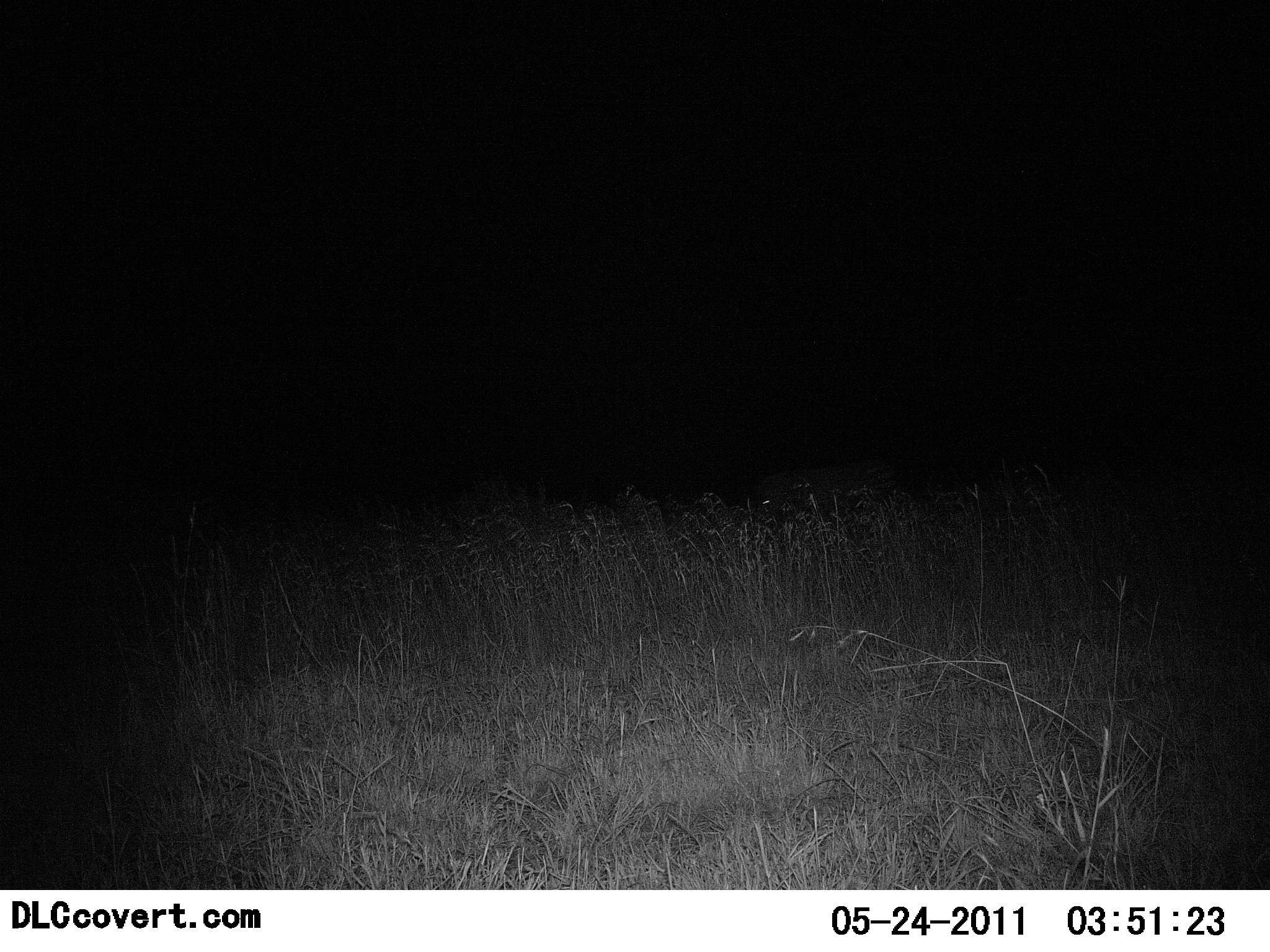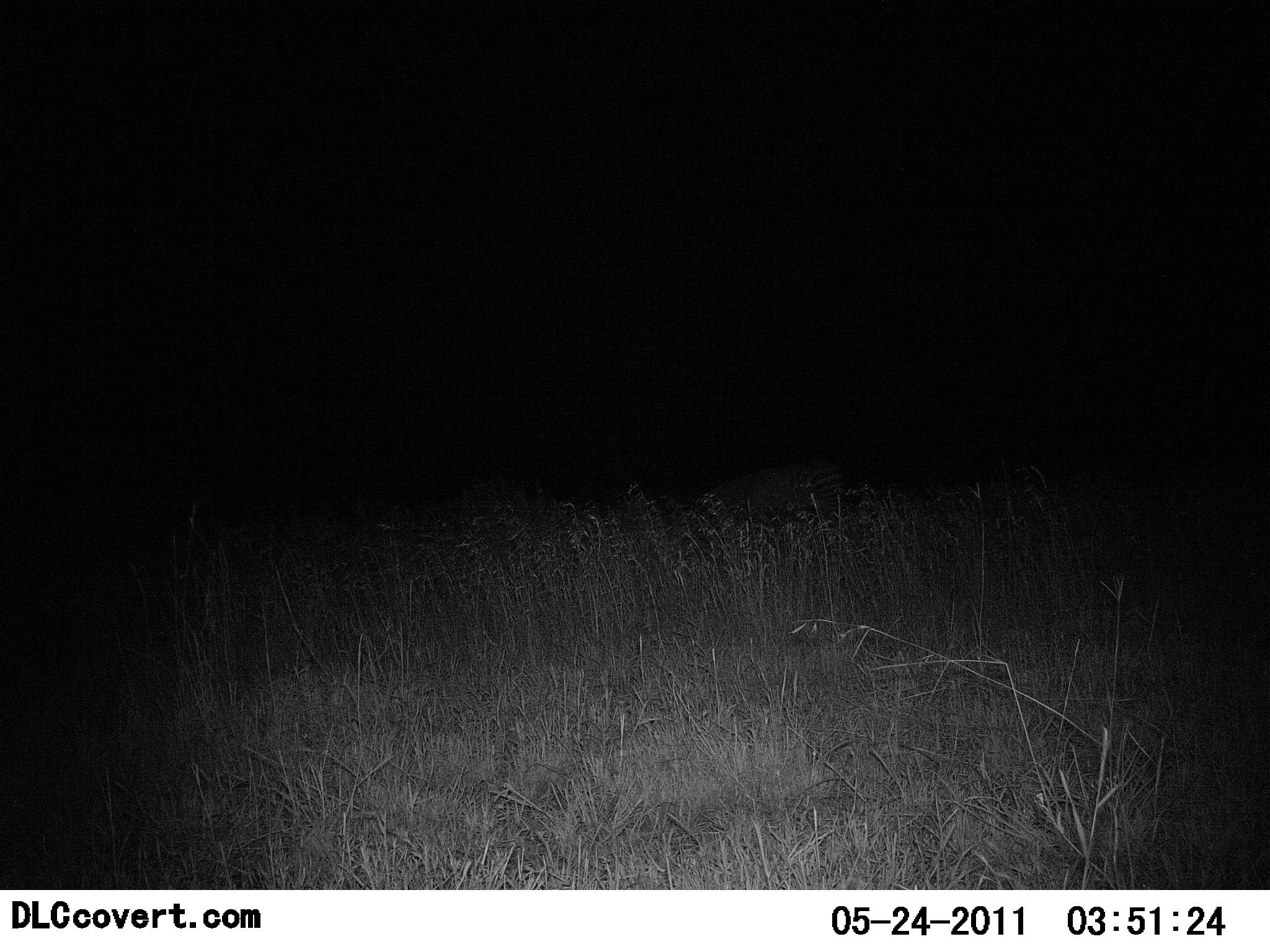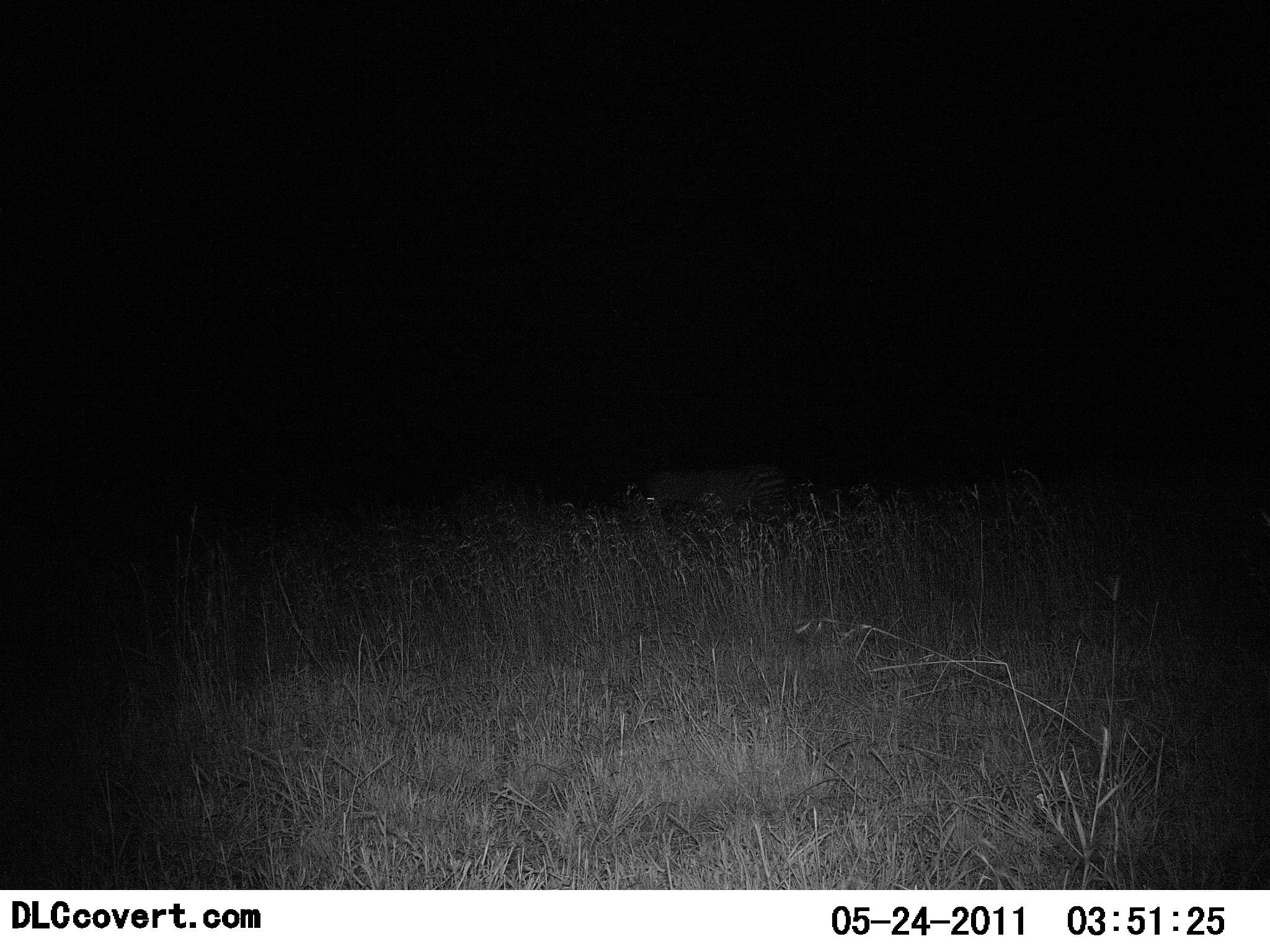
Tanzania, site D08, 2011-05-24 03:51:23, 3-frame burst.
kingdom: Animalia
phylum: Chordata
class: Mammalia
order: Perissodactyla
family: Equidae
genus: Equus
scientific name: Equus quagga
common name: plains zebra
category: zebra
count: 1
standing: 0%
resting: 0%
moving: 83%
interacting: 0%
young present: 0%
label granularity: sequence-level